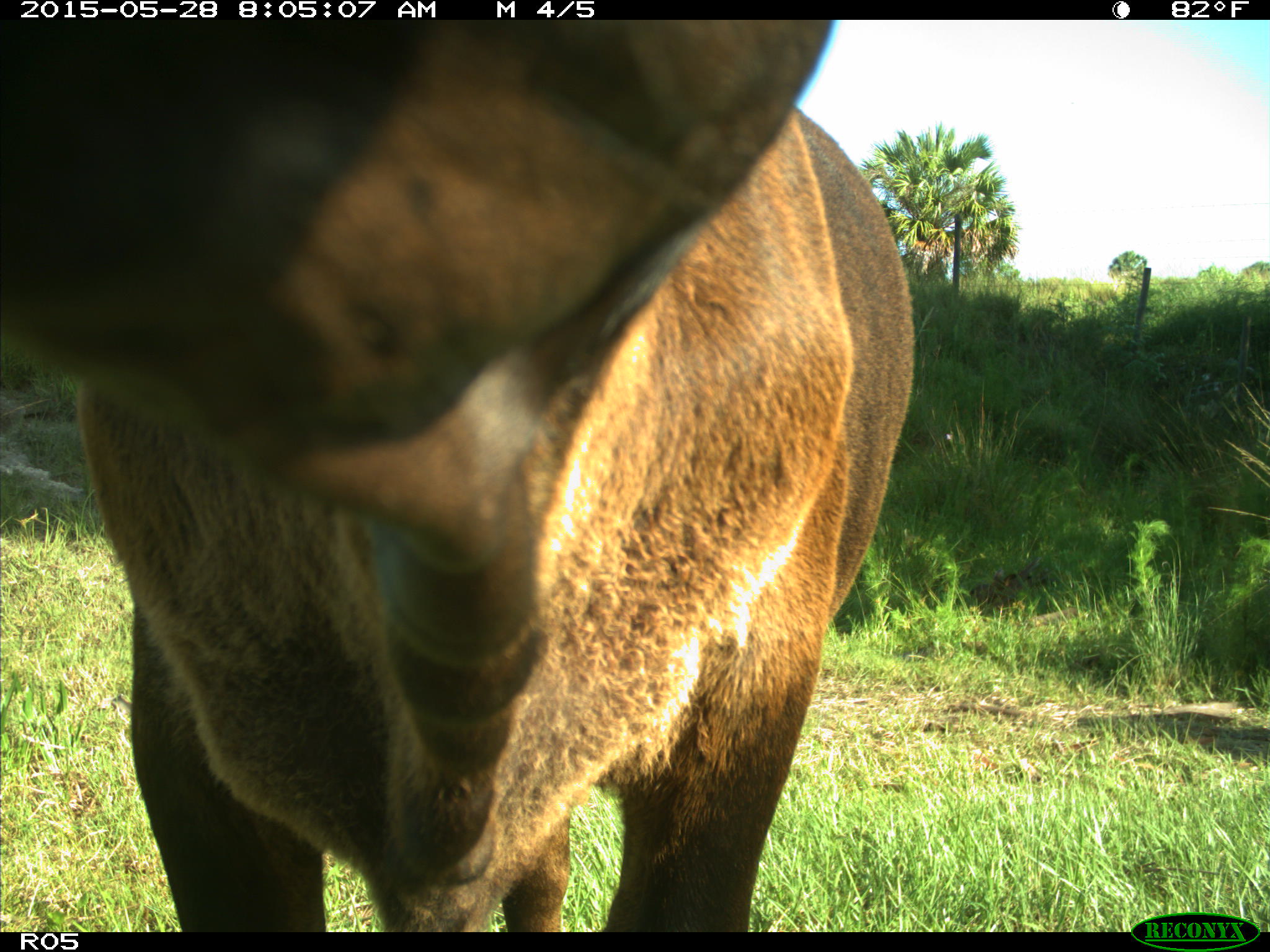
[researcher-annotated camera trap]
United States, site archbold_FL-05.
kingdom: Animalia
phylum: Chordata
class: Mammalia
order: Artiodactyla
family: Bovidae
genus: Bos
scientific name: Bos taurus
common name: domestic cow